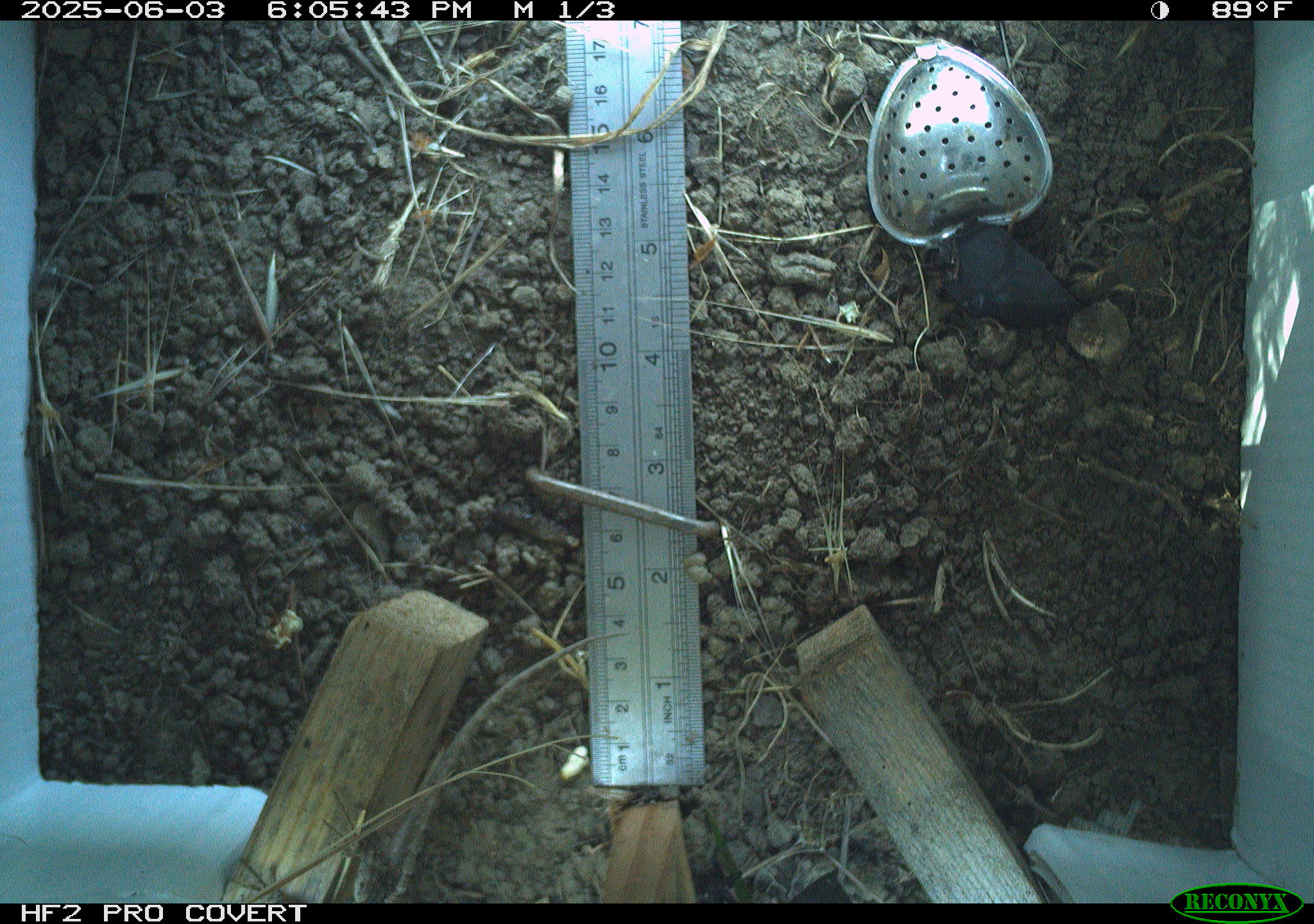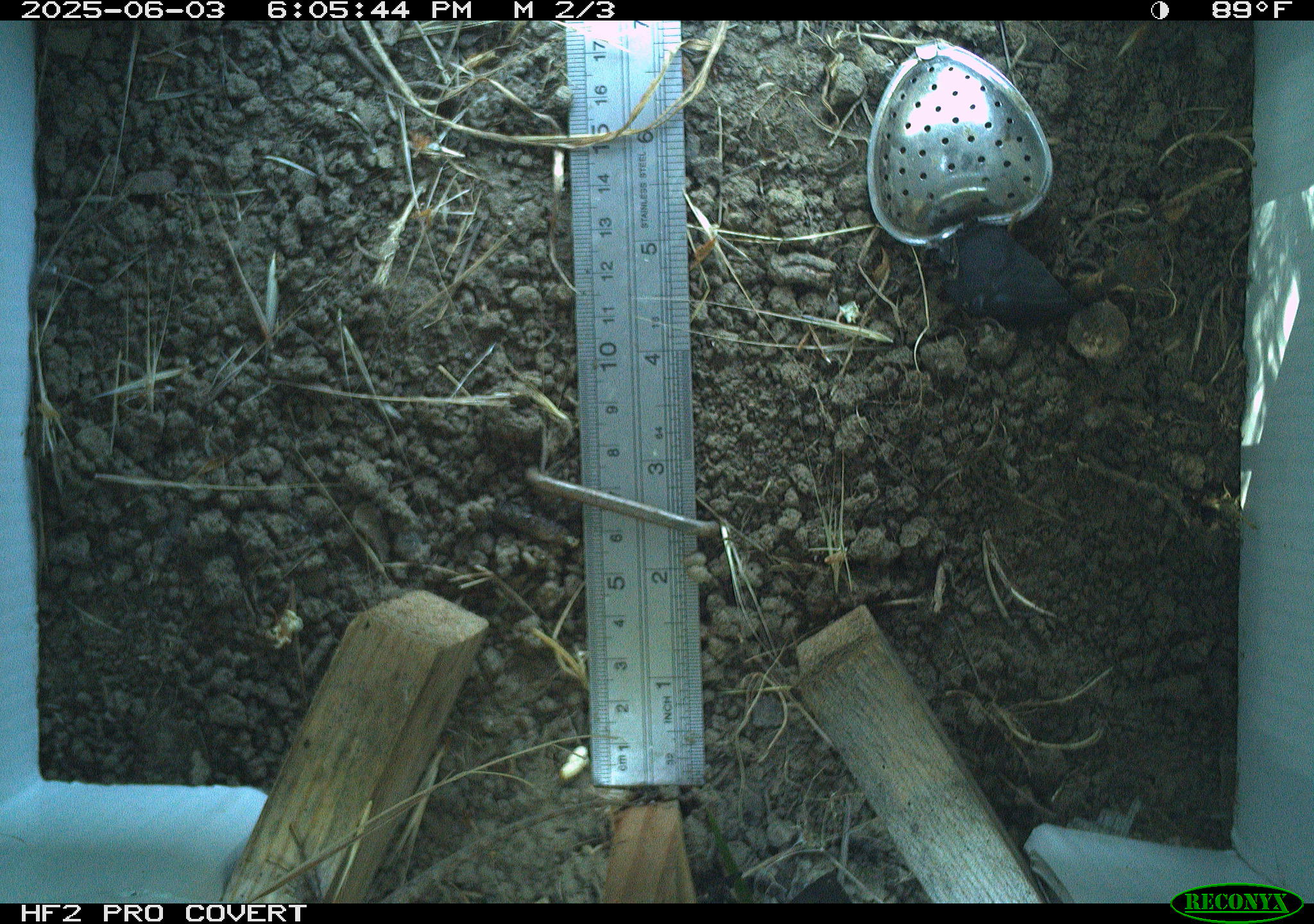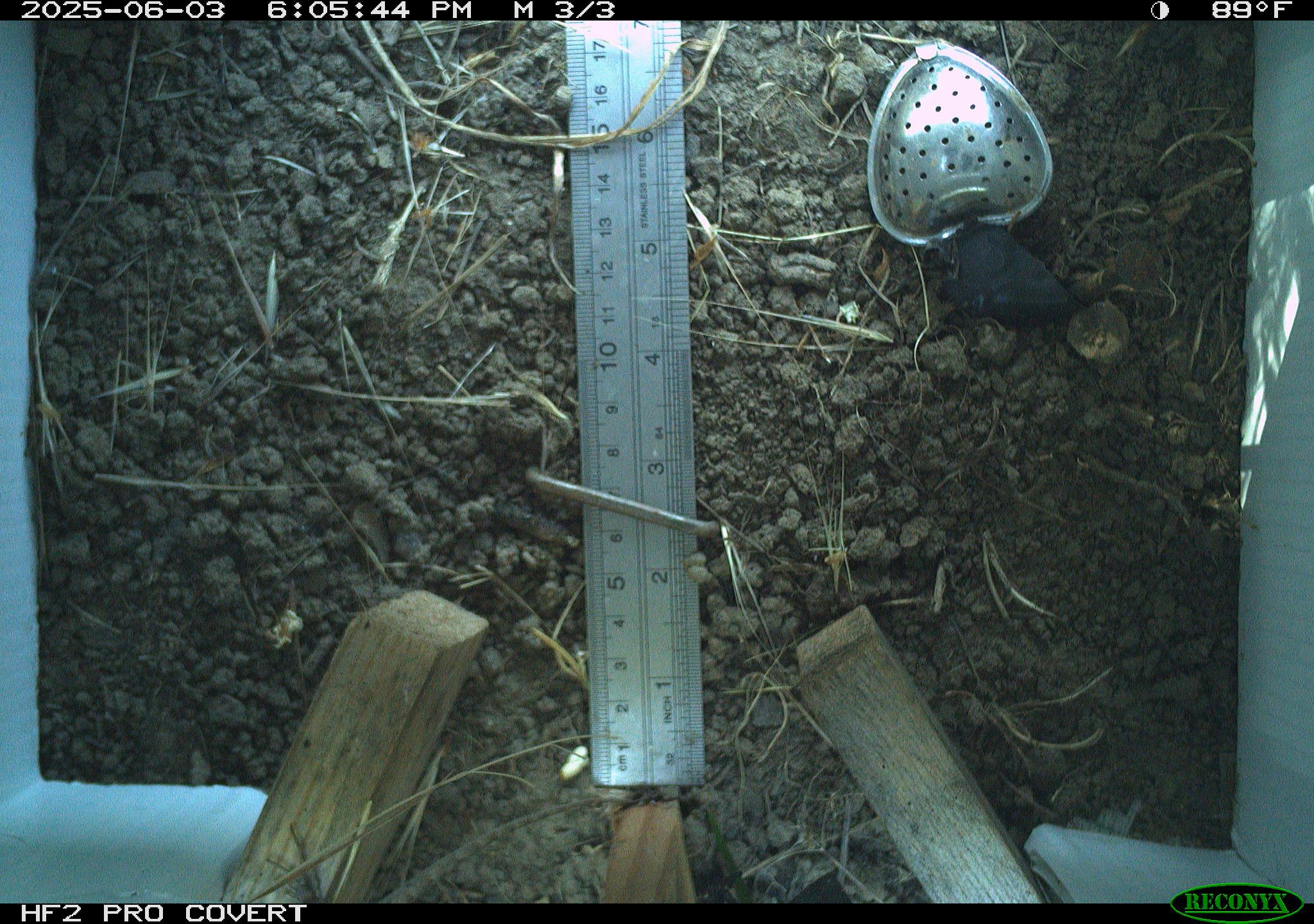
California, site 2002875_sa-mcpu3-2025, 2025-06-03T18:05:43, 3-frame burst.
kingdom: Animalia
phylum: Chordata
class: Reptilia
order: Squamata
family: Phrynosomatidae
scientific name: Phrynosomatidae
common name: north american spiny lizards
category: sceloporus/uta species